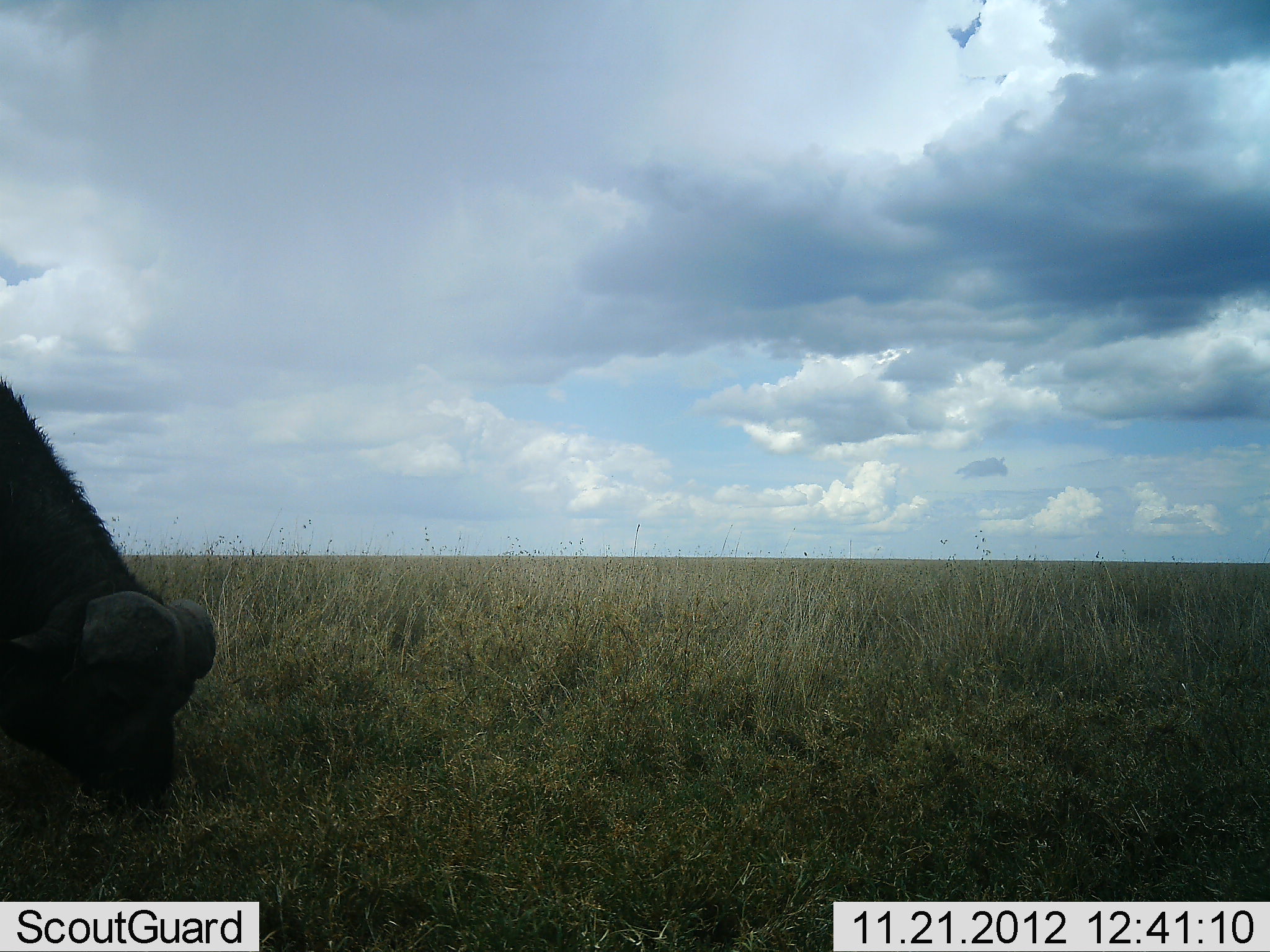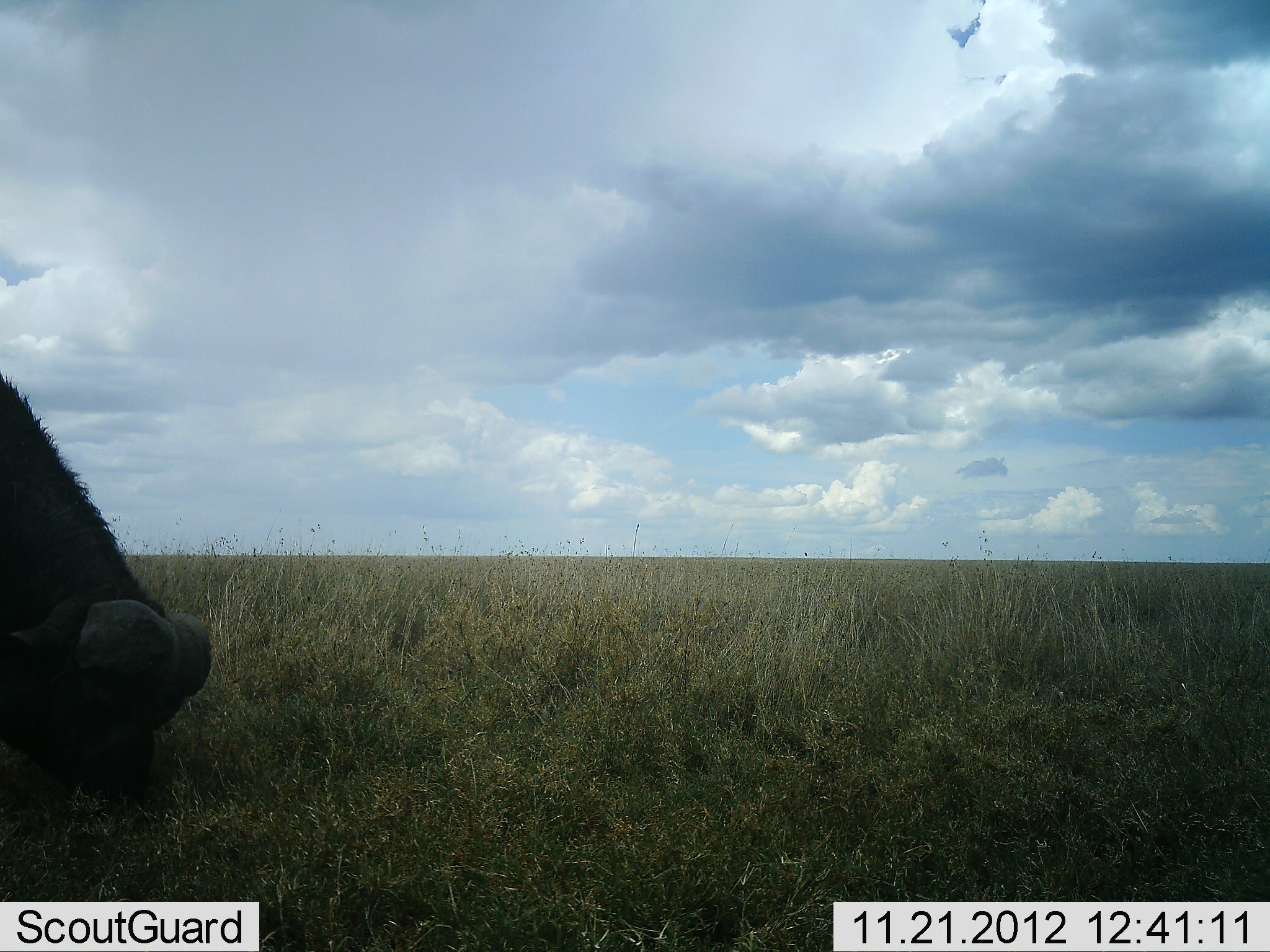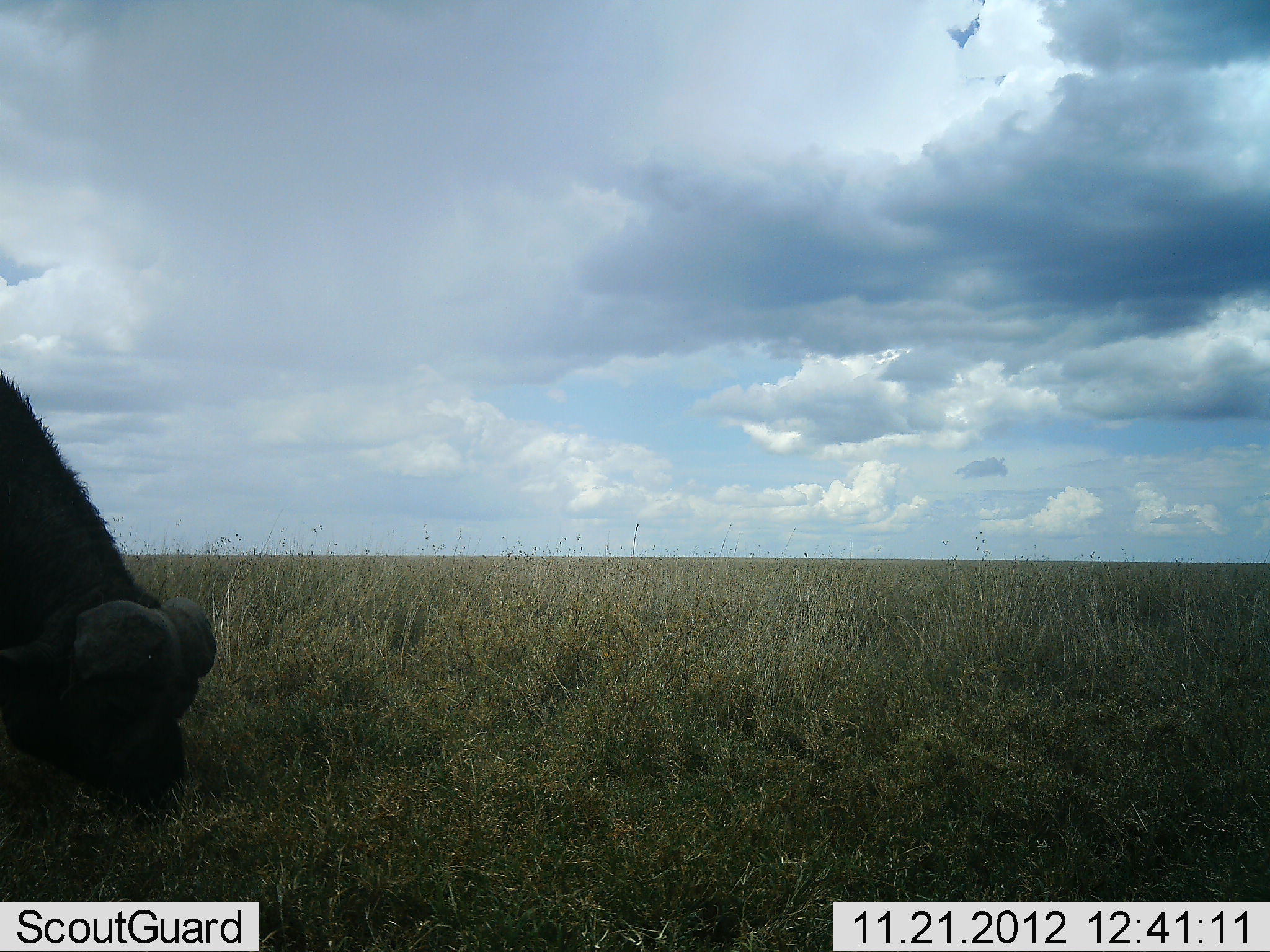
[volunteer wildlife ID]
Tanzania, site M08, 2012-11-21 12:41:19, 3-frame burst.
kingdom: Animalia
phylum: Chordata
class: Mammalia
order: Artiodactyla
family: Bovidae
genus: Syncerus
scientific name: Syncerus caffer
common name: cape buffalo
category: buffalo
Buffalo (cape buffalo) (Syncerus caffer), count 1. Behavior (volunteer vote fractions): standing 20%, resting 0%, moving 0%, interacting 0%. Young present (vote fraction): 0%. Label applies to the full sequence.